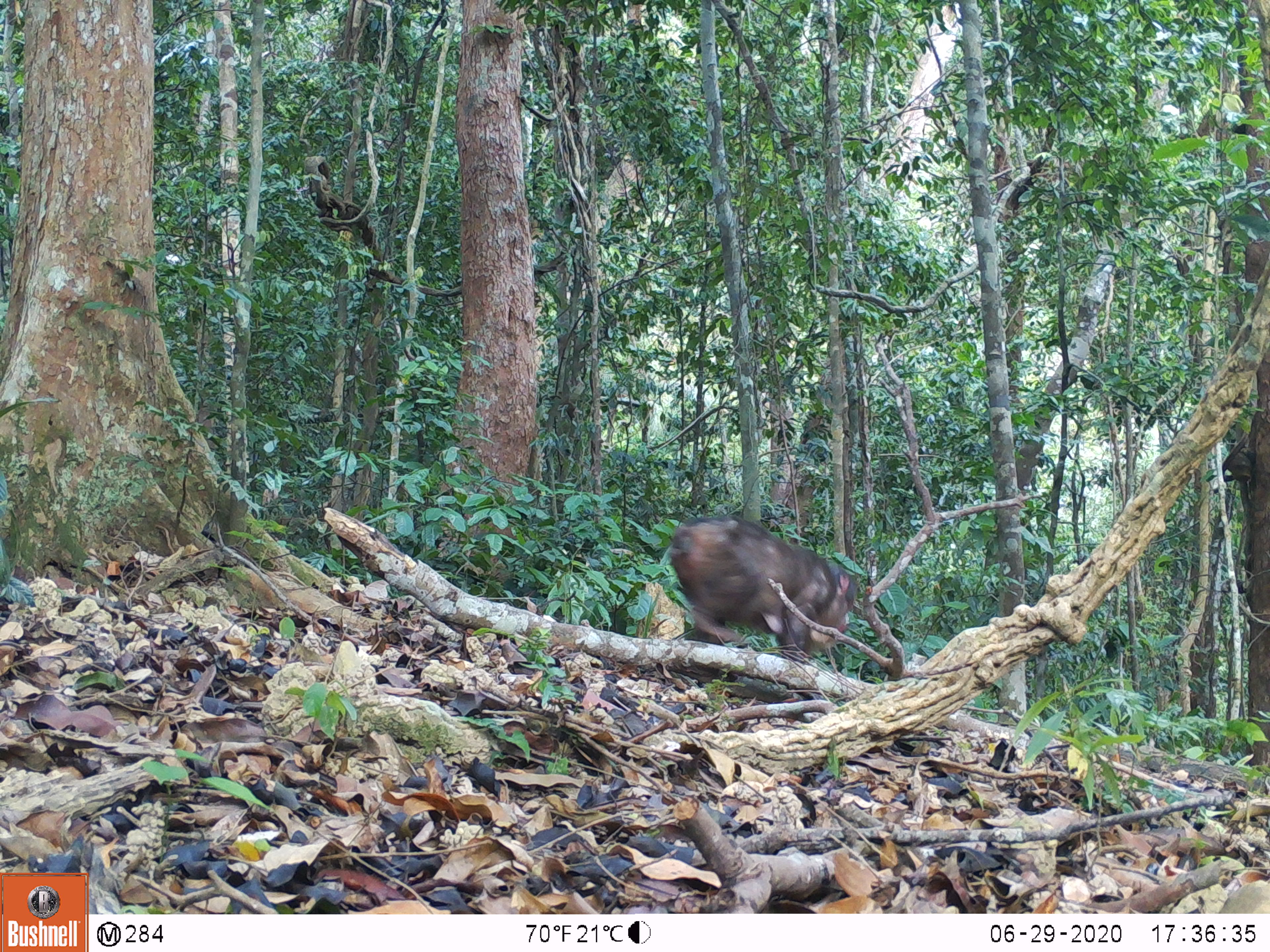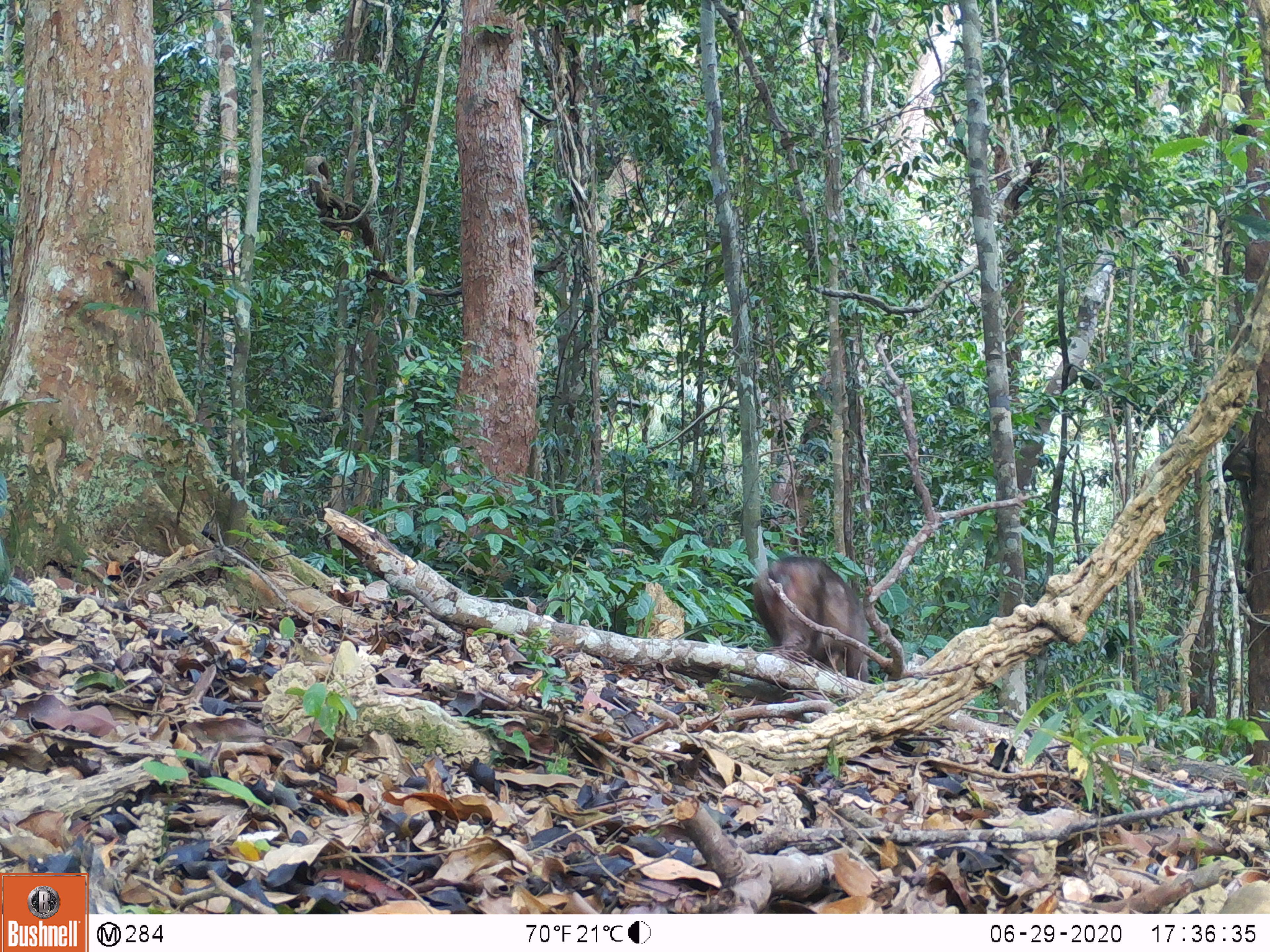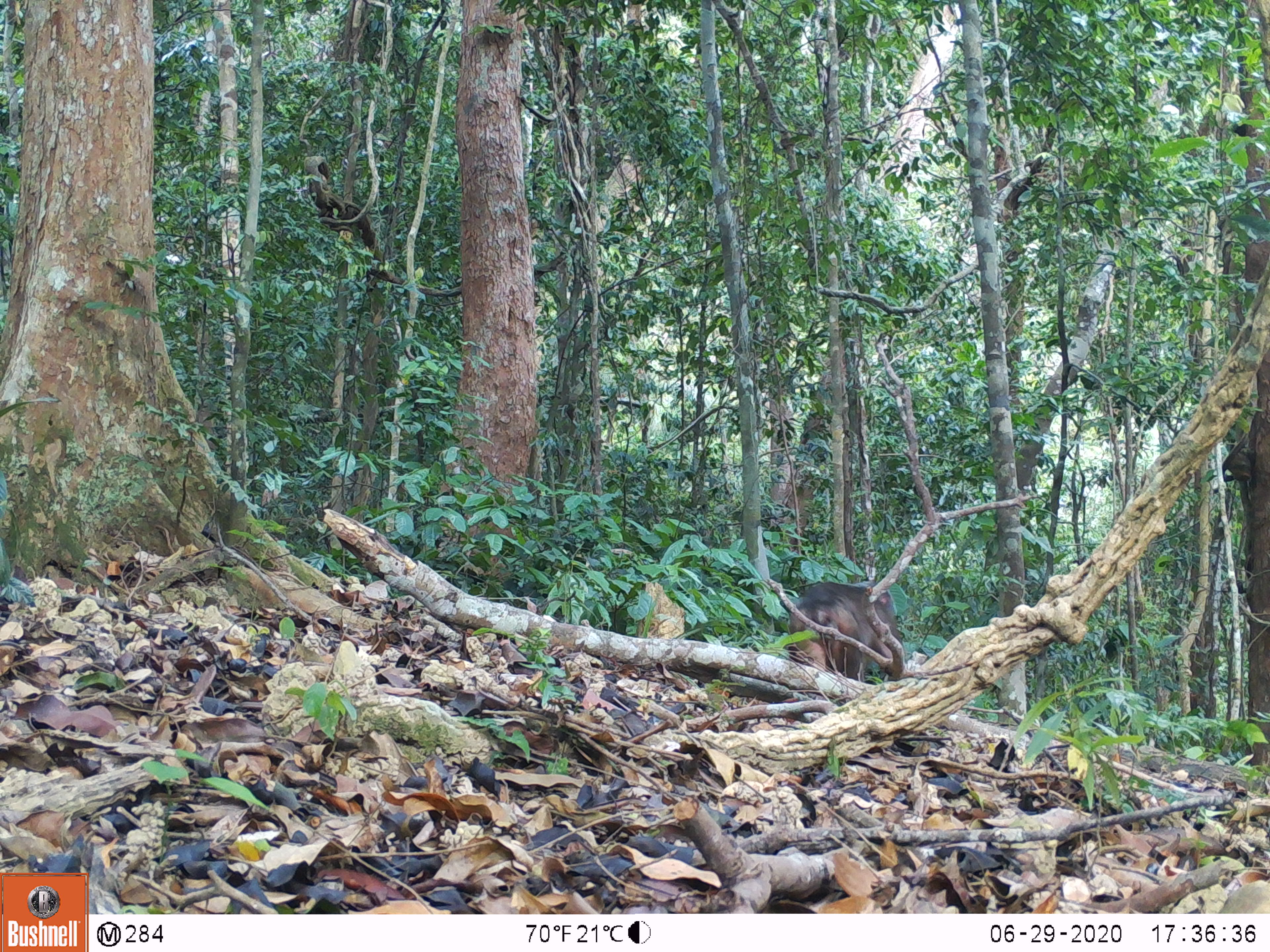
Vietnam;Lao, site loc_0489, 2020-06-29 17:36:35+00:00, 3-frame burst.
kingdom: Animalia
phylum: Chordata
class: Mammalia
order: Primates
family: Cercopithecidae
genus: Macaca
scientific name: Macaca arctoides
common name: stump-tailed macaque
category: stump tailed macaque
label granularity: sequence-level